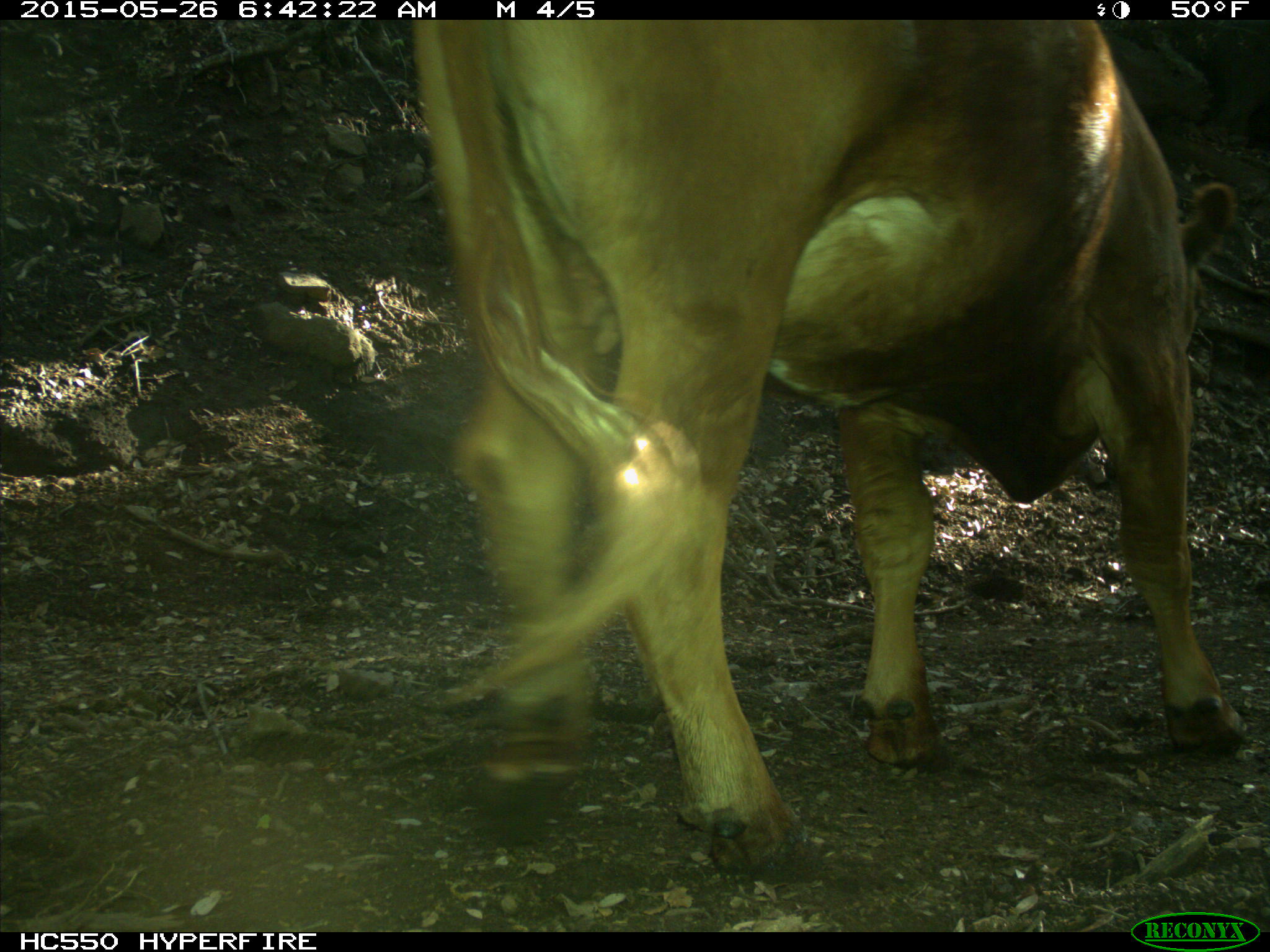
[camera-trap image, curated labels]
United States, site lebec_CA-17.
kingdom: Animalia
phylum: Chordata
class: Mammalia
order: Artiodactyla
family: Bovidae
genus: Bos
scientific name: Bos taurus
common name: domestic cow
Bos taurus (domestic cow).